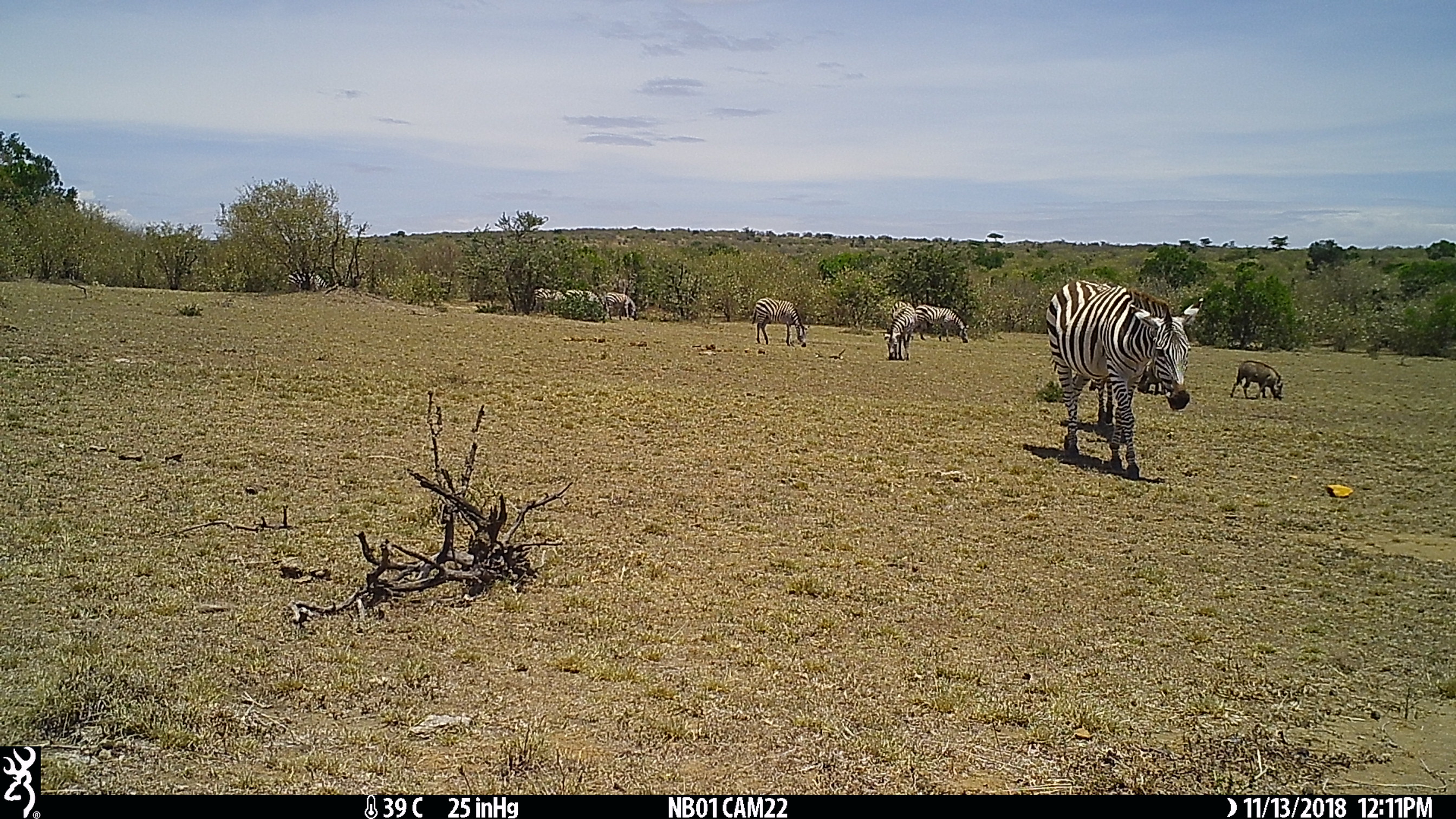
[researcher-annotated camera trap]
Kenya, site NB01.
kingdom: Animalia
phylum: Chordata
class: Mammalia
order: Artiodactyla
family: Suidae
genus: Phacochoerus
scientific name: Phacochoerus africanus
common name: common warthog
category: warthog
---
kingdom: Animalia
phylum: Chordata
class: Mammalia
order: Perissodactyla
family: Equidae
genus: Equus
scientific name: Equus quagga burchellii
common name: burchell's zebra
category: zebra